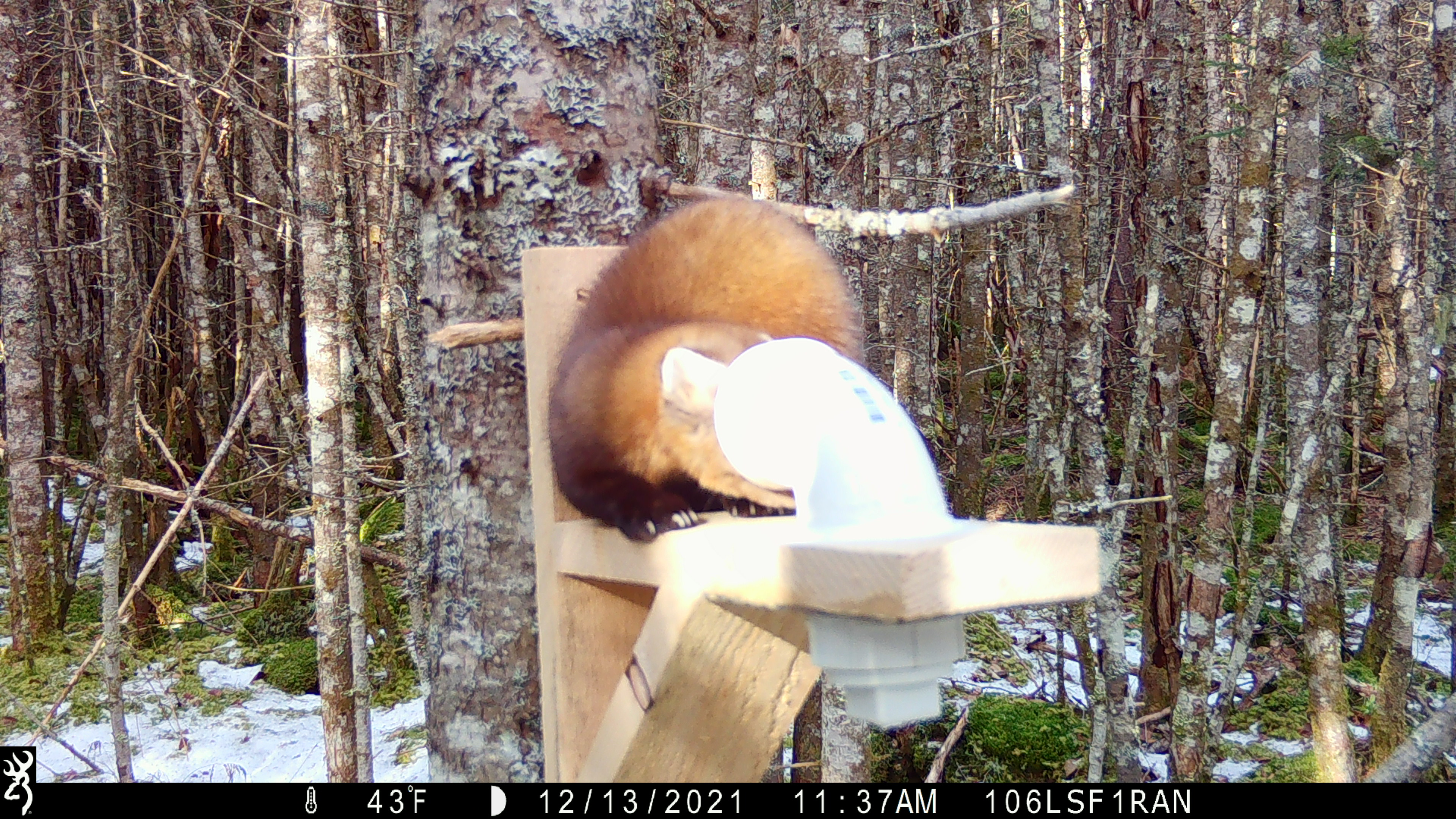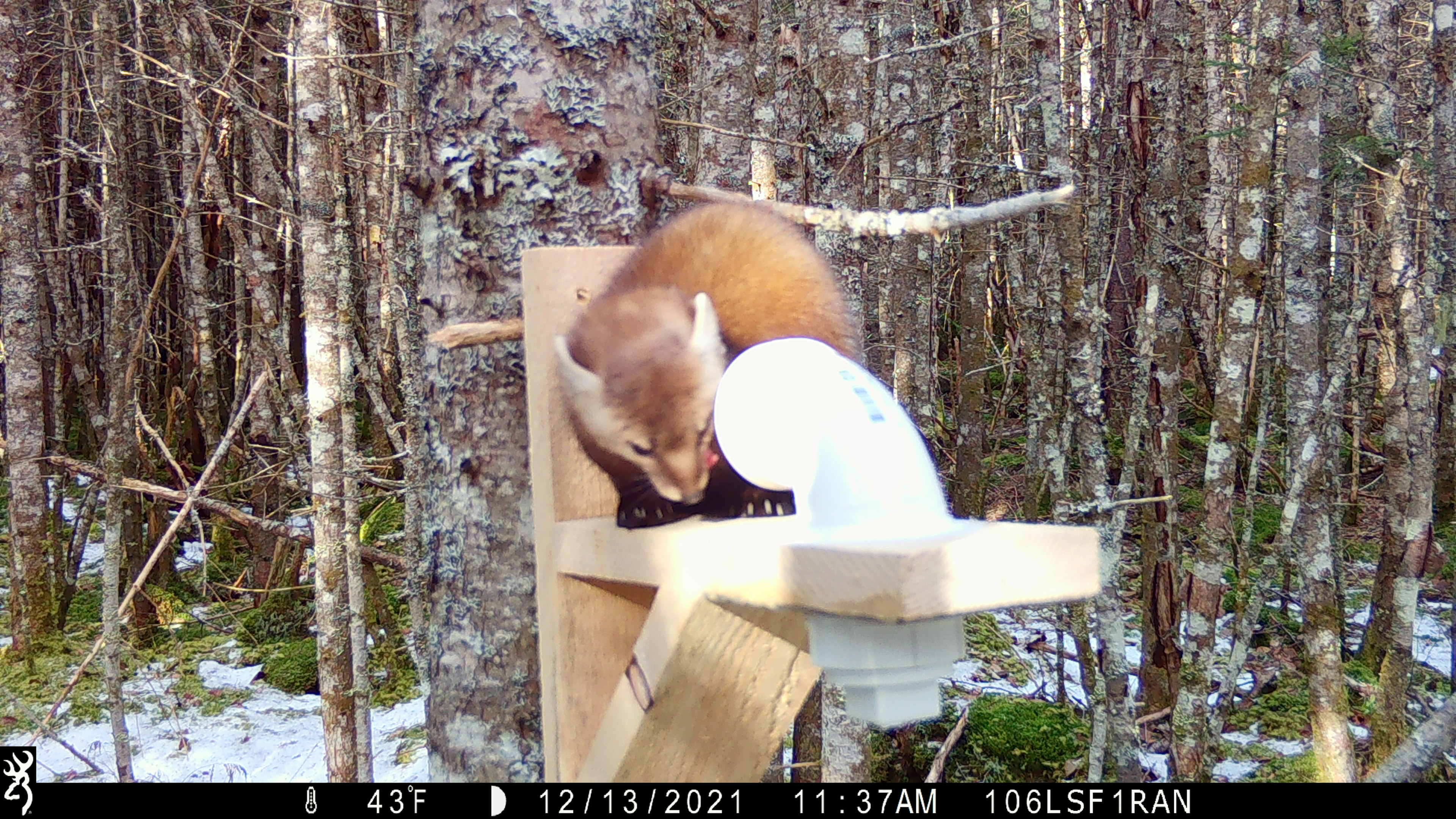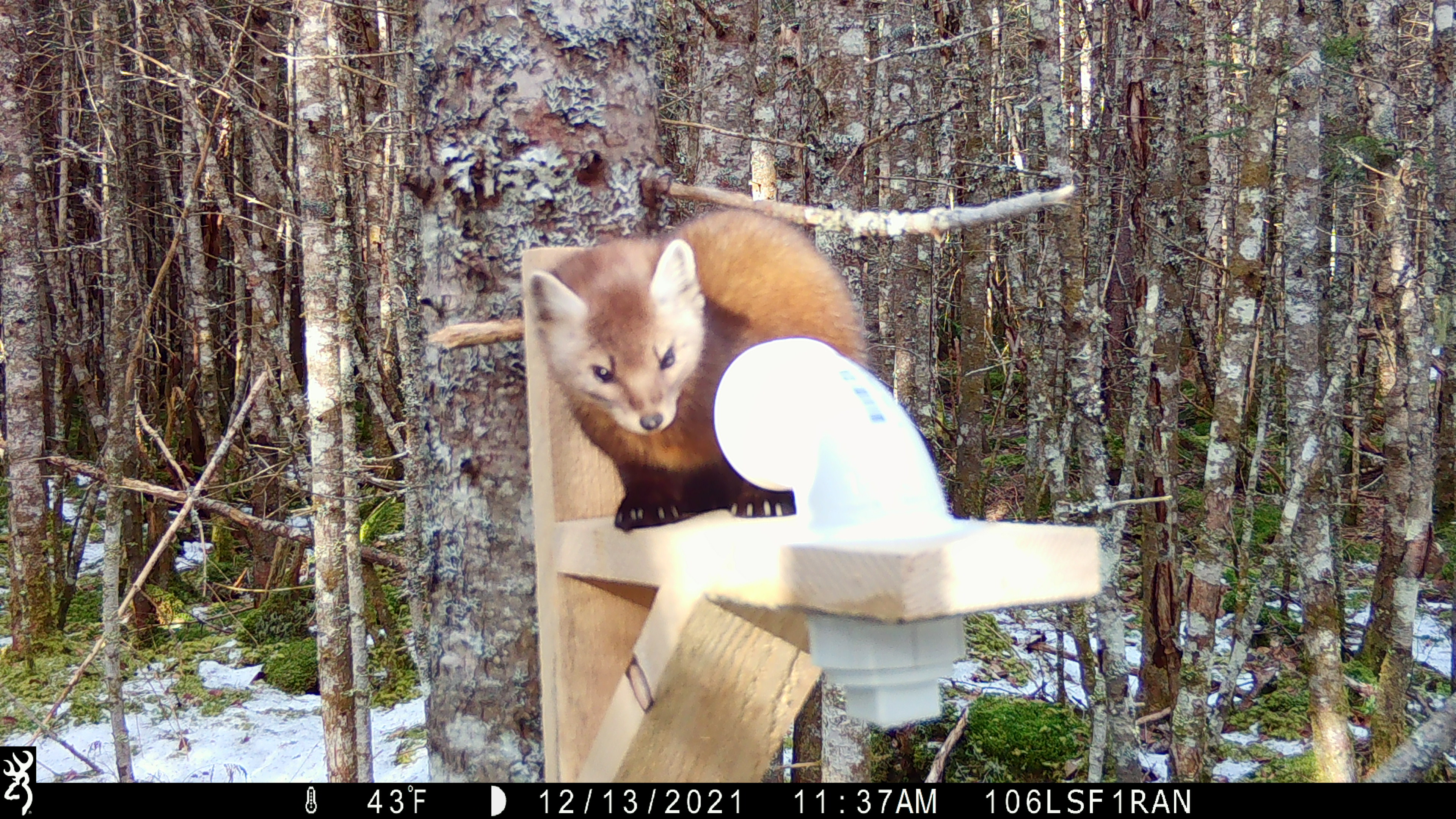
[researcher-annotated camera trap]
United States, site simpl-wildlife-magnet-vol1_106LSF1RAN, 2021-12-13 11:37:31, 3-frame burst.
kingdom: Animalia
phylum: Chordata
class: Mammalia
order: Carnivora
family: Mustelidae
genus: Martes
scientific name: Martes americana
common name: american marten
American marten (Martes americana).